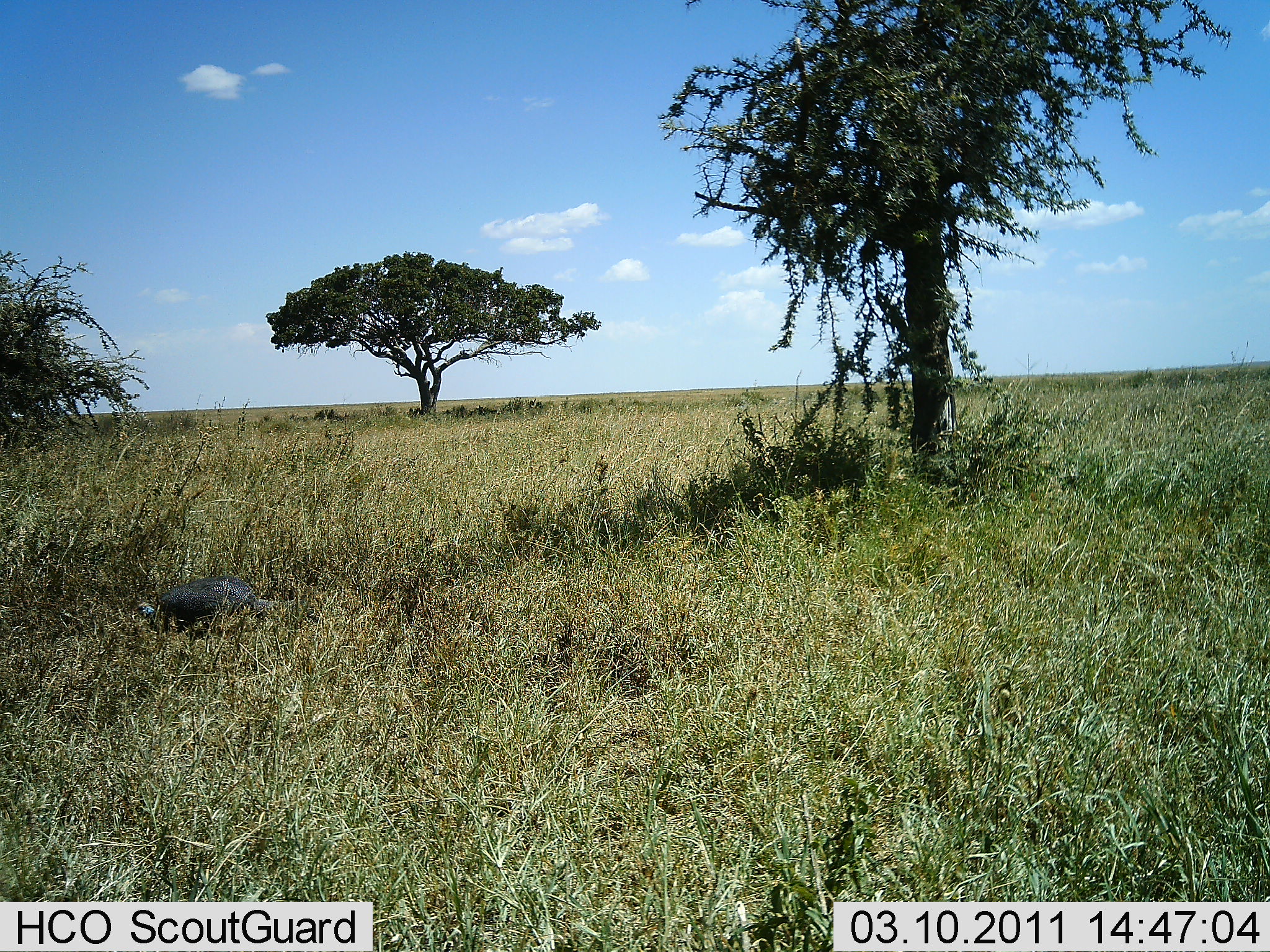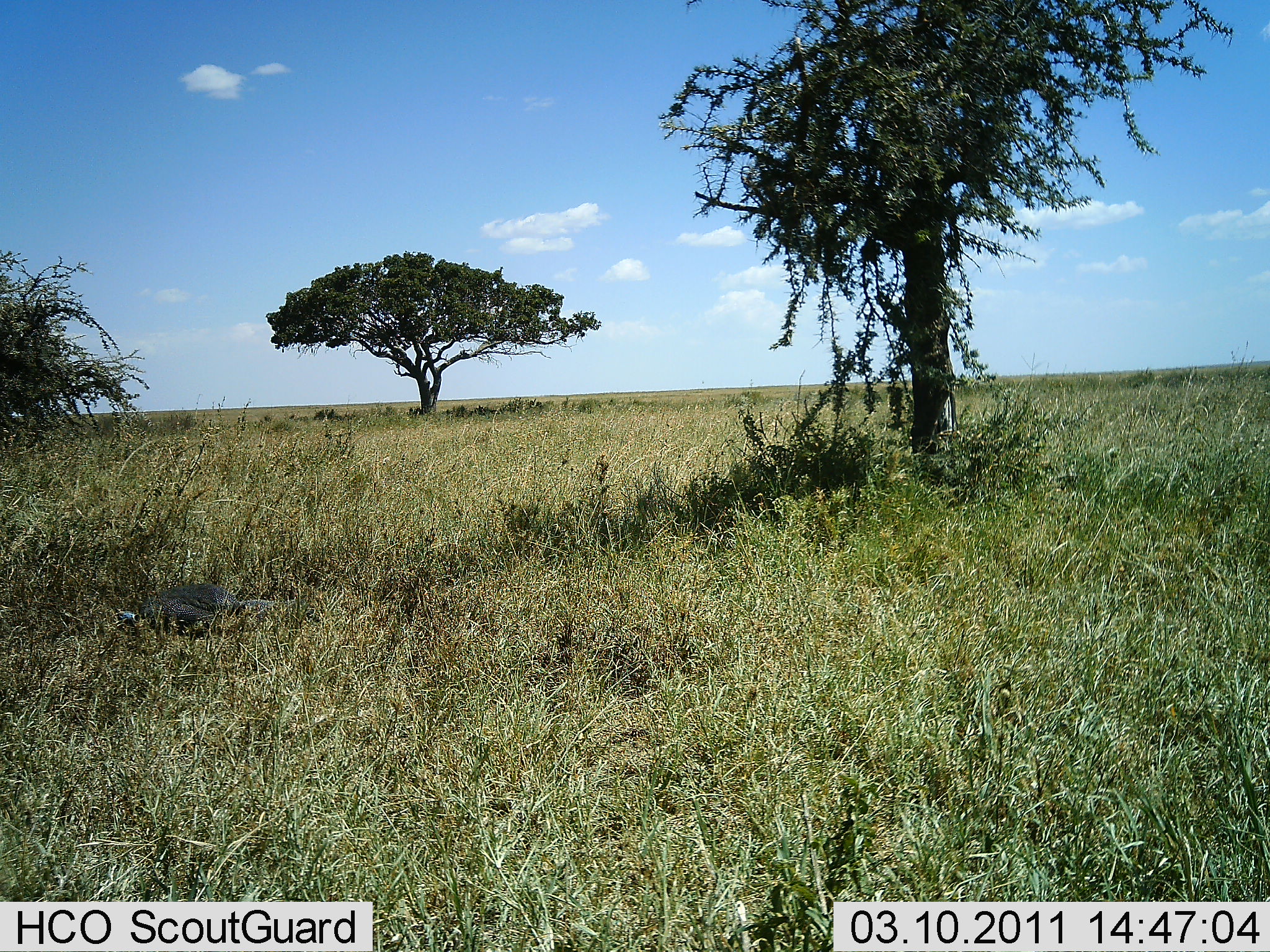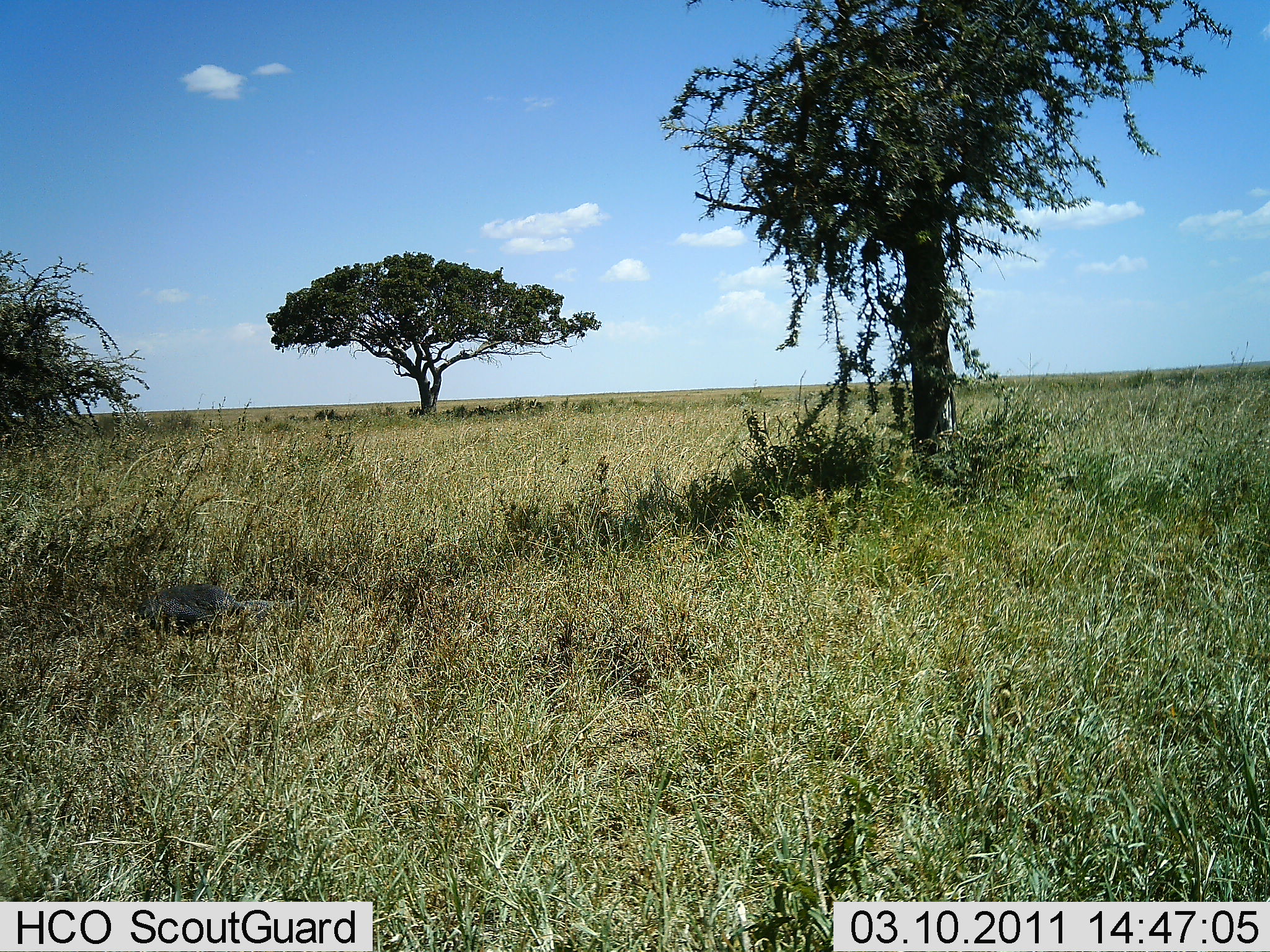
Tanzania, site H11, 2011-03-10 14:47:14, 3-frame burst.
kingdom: Animalia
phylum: Chordata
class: Aves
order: Galliformes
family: Numididae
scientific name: Numididae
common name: guinea fowl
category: guineafowl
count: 1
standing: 10%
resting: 10%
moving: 10%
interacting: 0%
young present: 0%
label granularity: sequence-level